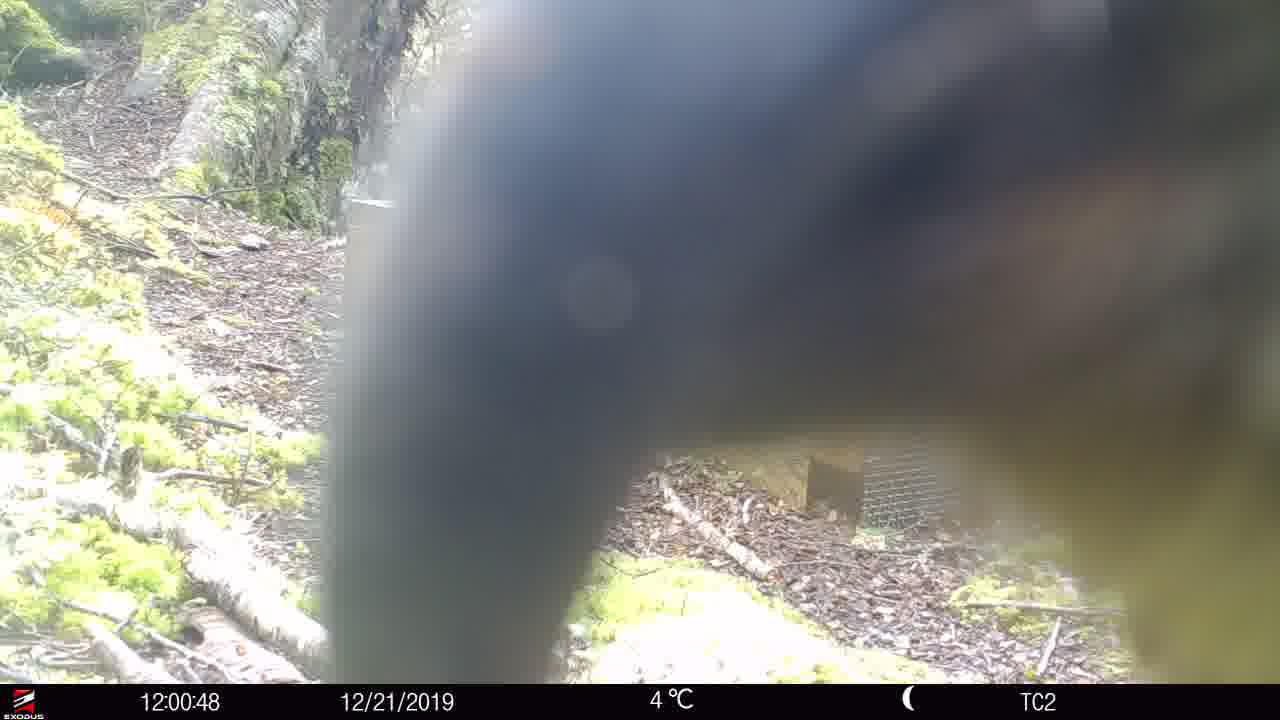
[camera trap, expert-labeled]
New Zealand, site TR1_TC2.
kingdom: Animalia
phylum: Chordata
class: Aves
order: Psittaciformes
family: Strigopidae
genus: Nestor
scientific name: Nestor notabilis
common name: kea